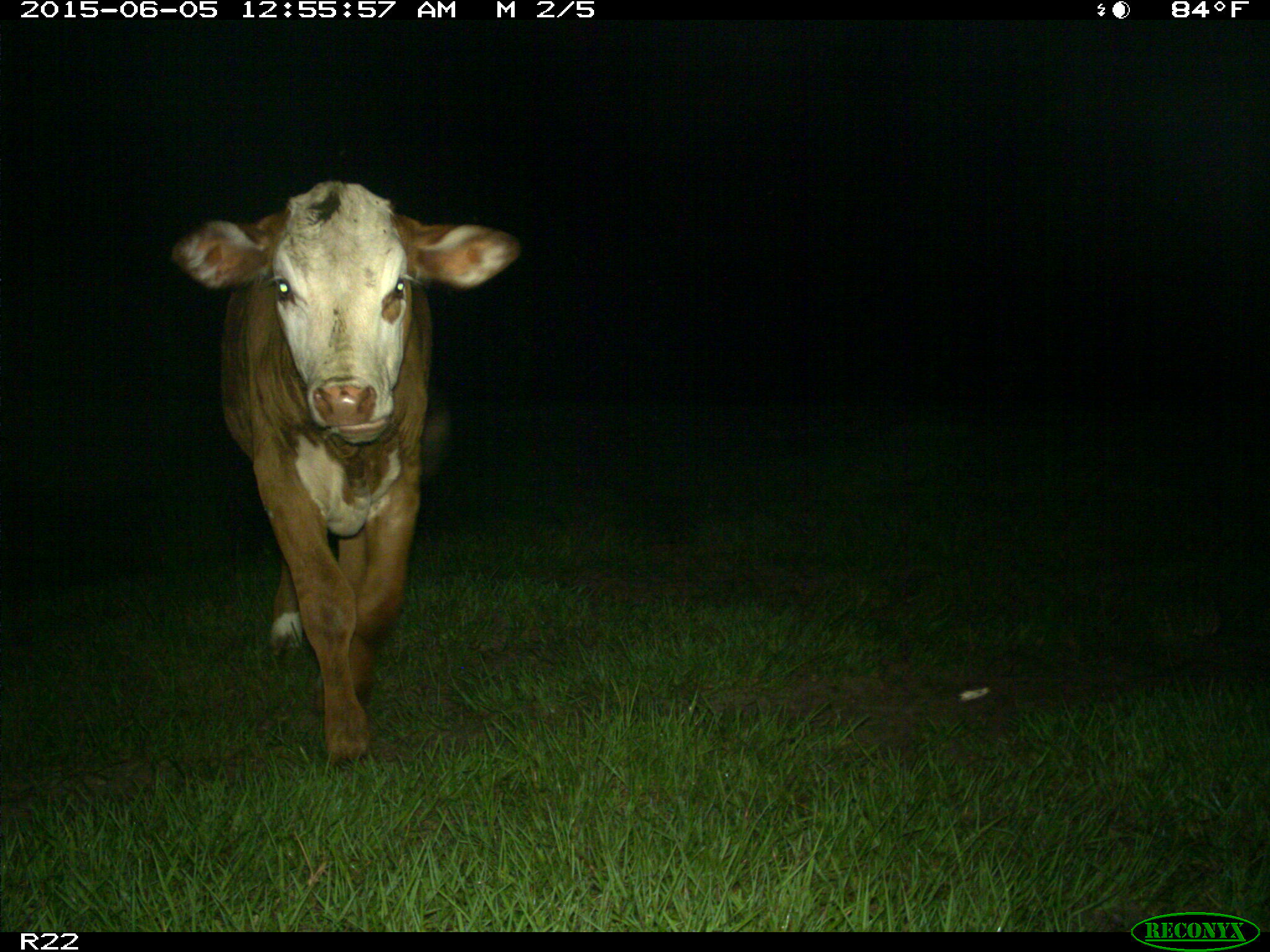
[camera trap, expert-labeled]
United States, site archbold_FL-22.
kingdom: Animalia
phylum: Chordata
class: Mammalia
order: Artiodactyla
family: Bovidae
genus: Bos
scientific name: Bos taurus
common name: domestic cow